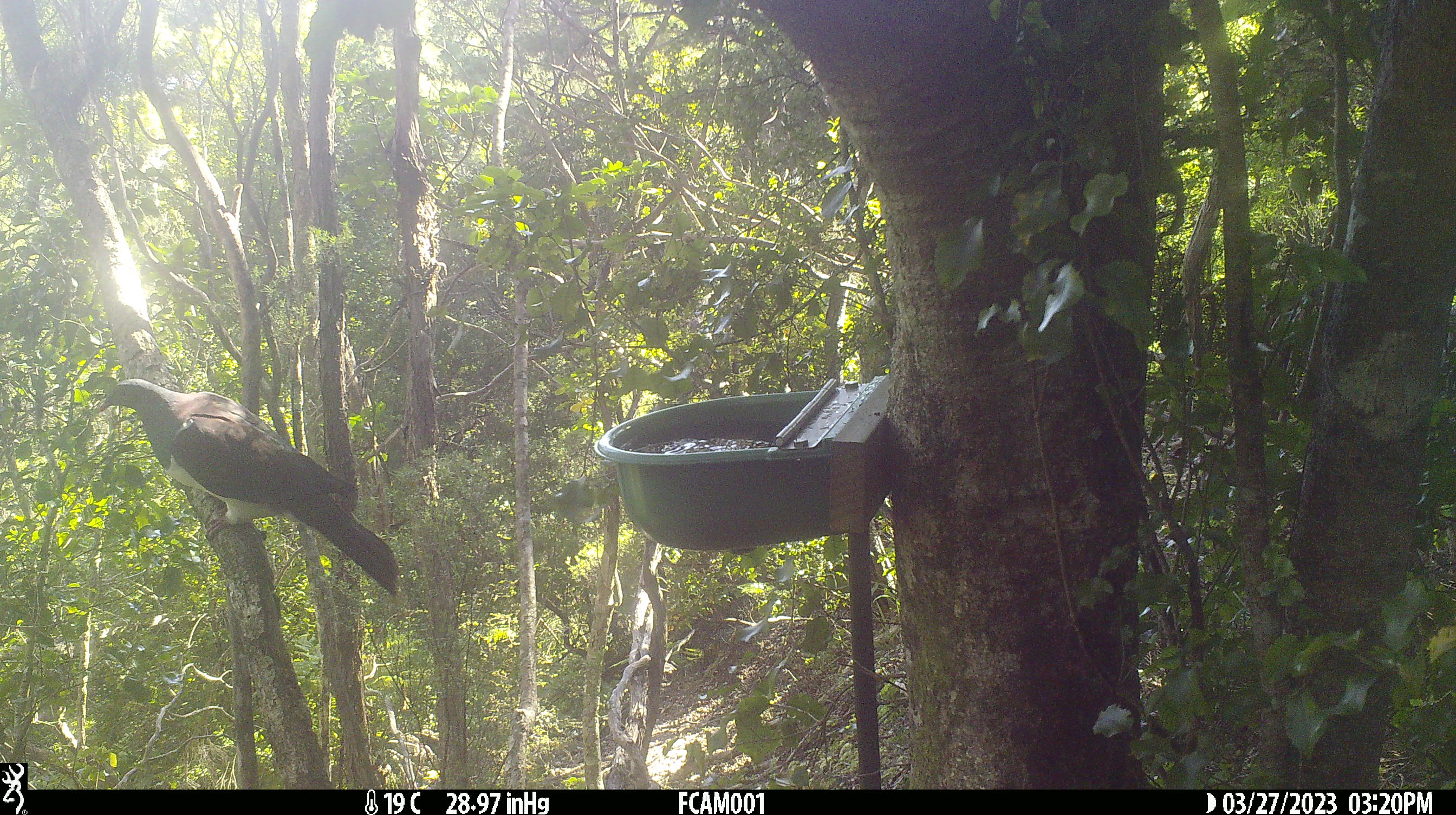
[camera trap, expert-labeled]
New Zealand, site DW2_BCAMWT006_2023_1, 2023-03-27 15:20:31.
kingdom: Animalia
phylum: Chordata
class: Aves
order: Columbiformes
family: Columbidae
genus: Hemiphaga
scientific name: Hemiphaga novaeseelandiae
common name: new zealand pigeon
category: kereru